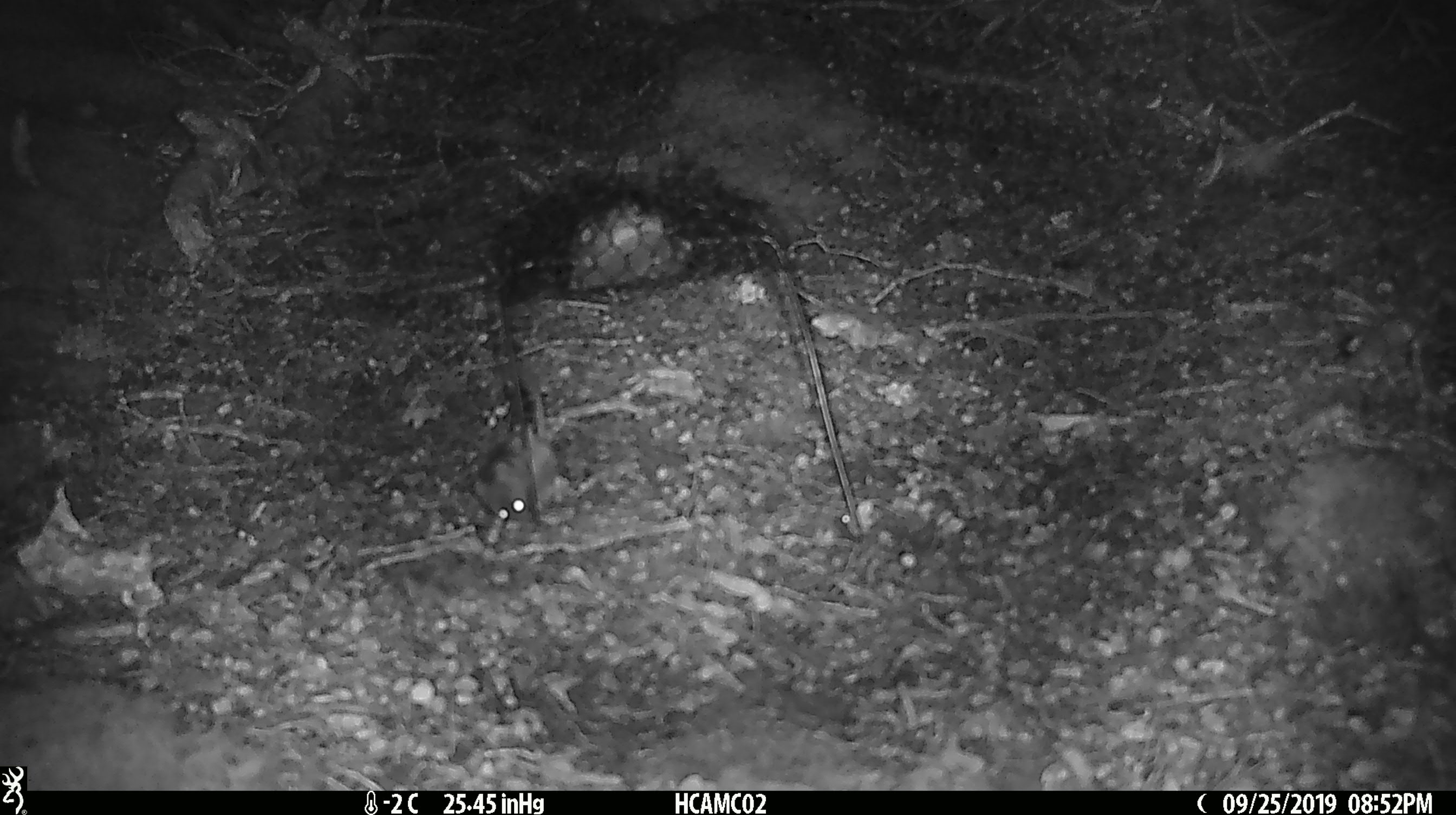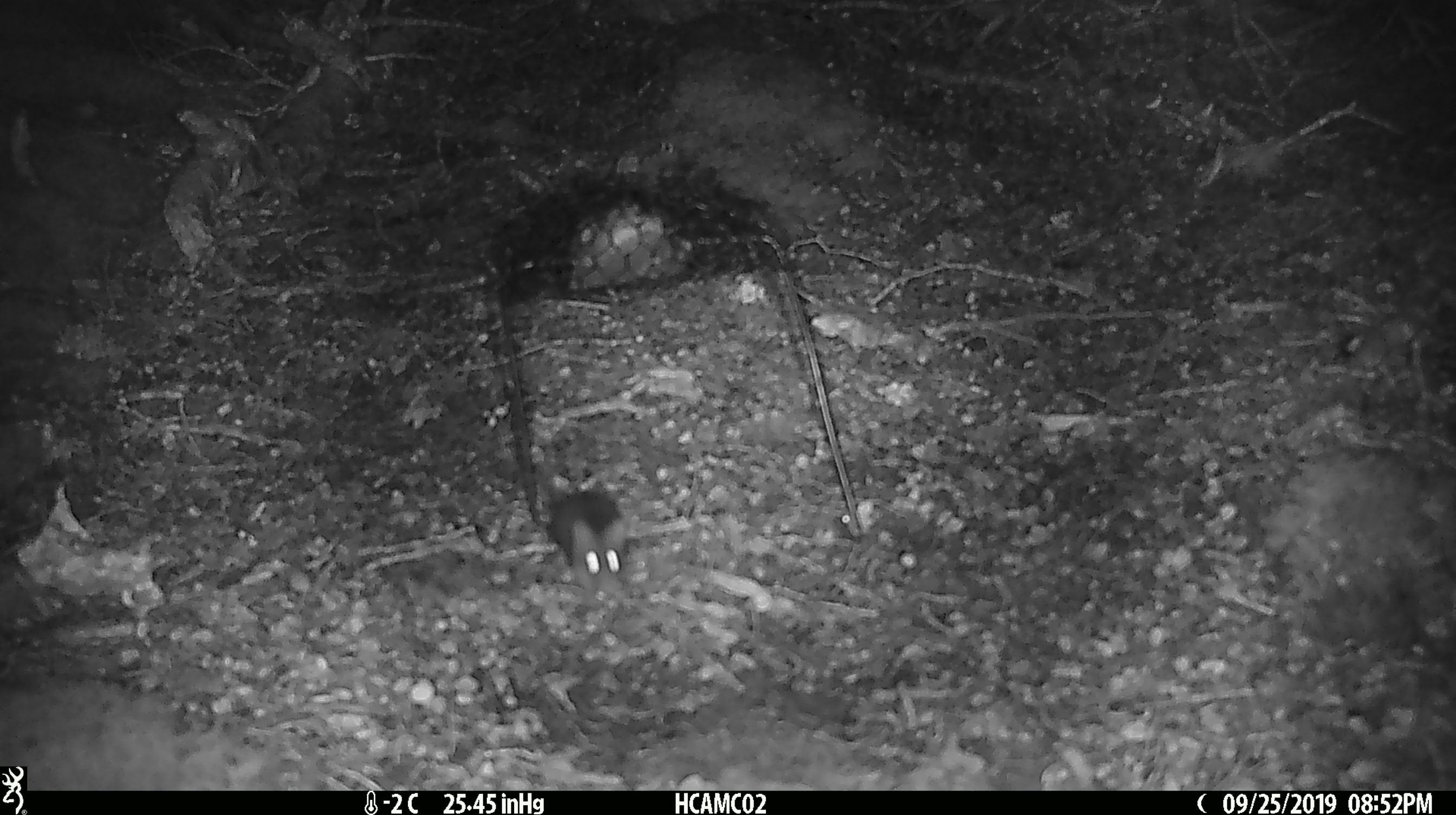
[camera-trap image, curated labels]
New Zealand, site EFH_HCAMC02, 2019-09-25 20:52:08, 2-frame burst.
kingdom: Animalia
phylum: Chordata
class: Mammalia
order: Rodentia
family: Muridae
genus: Mus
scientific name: Mus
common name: mouse